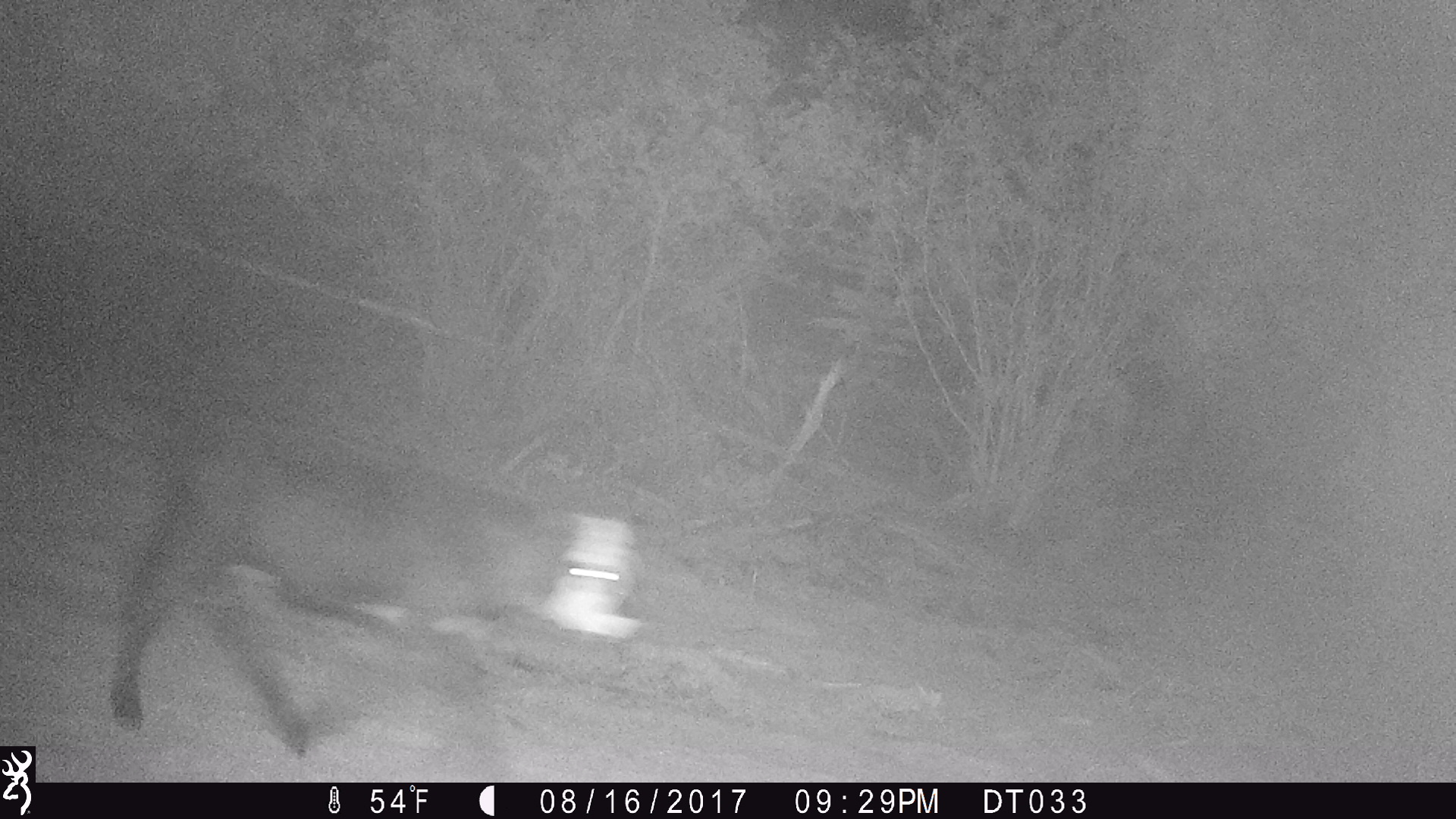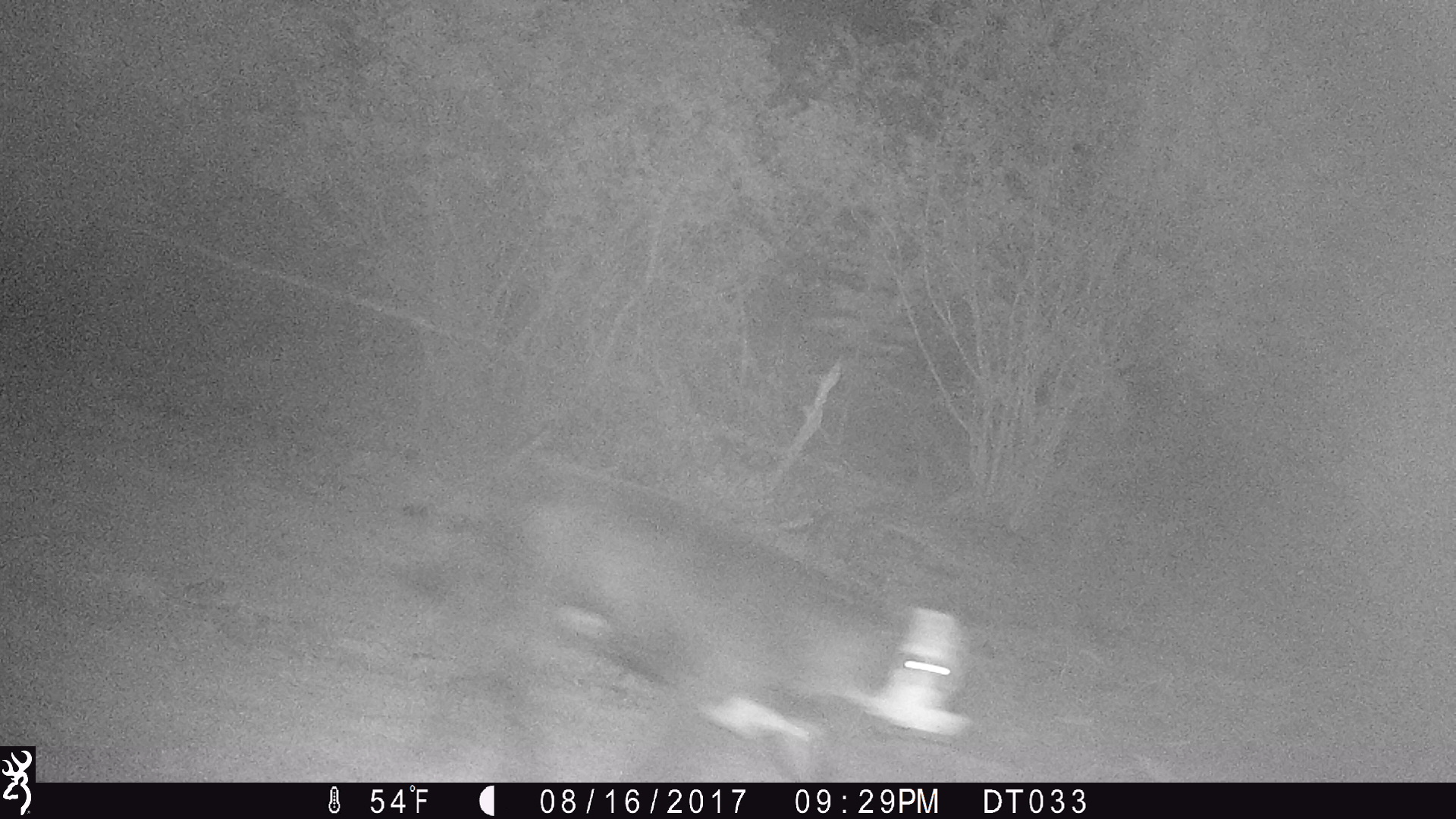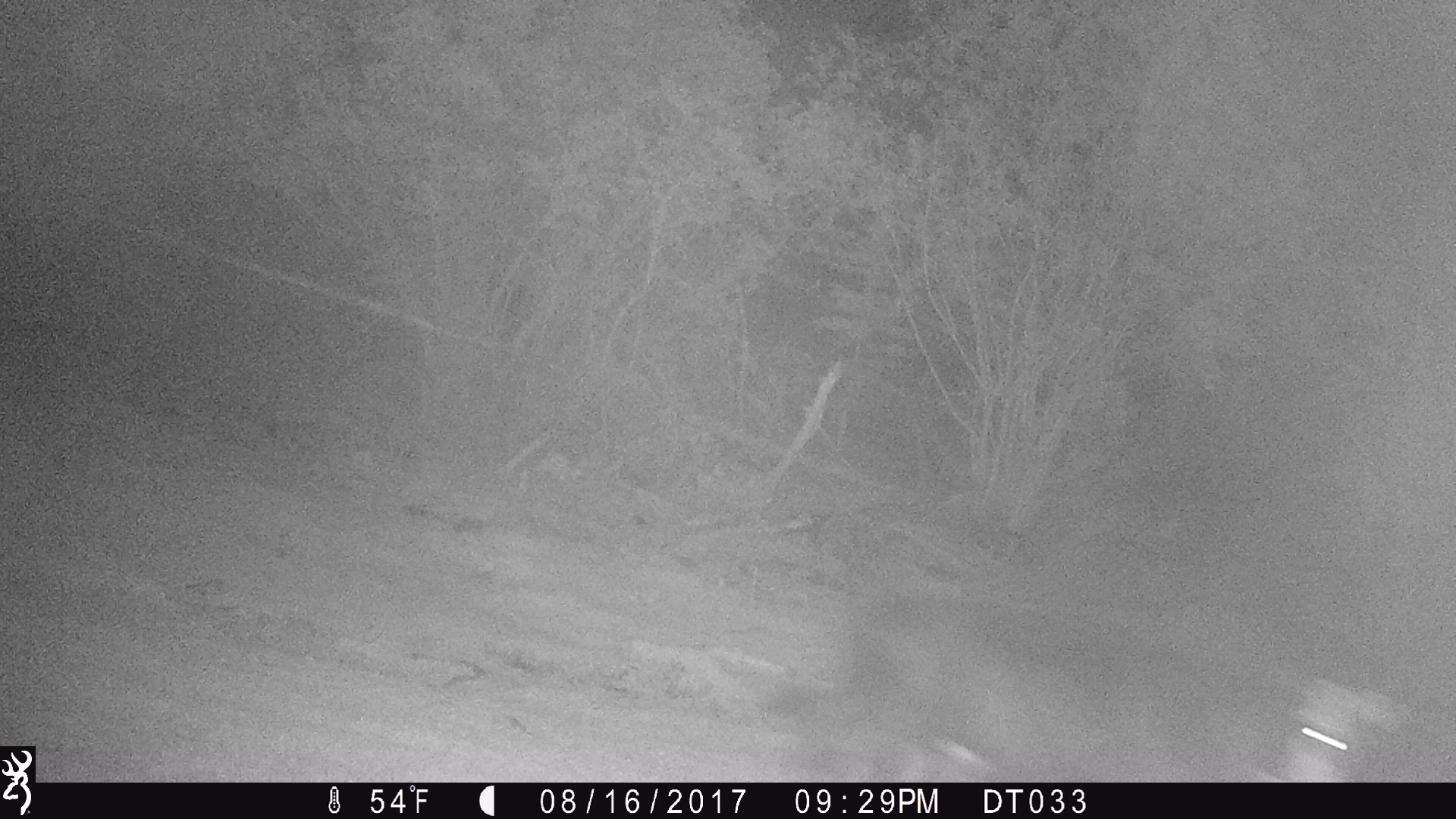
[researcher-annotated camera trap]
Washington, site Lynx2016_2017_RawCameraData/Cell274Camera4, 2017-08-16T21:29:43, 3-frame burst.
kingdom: Animalia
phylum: Chordata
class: Mammalia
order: Artiodactyla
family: Bovidae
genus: Bos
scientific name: Bos taurus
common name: domestic cattle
Domestic cattle (Bos taurus). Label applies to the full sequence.